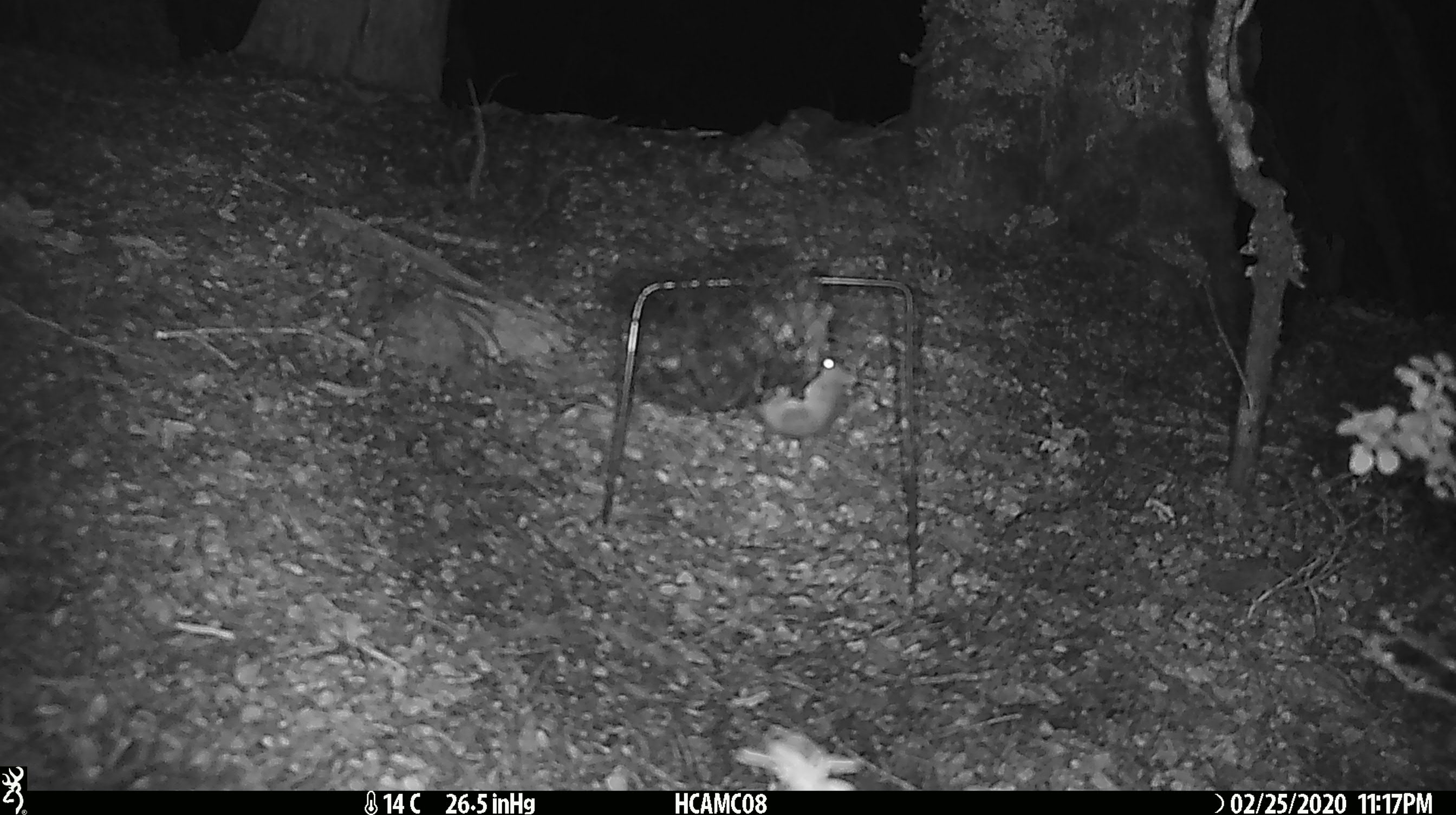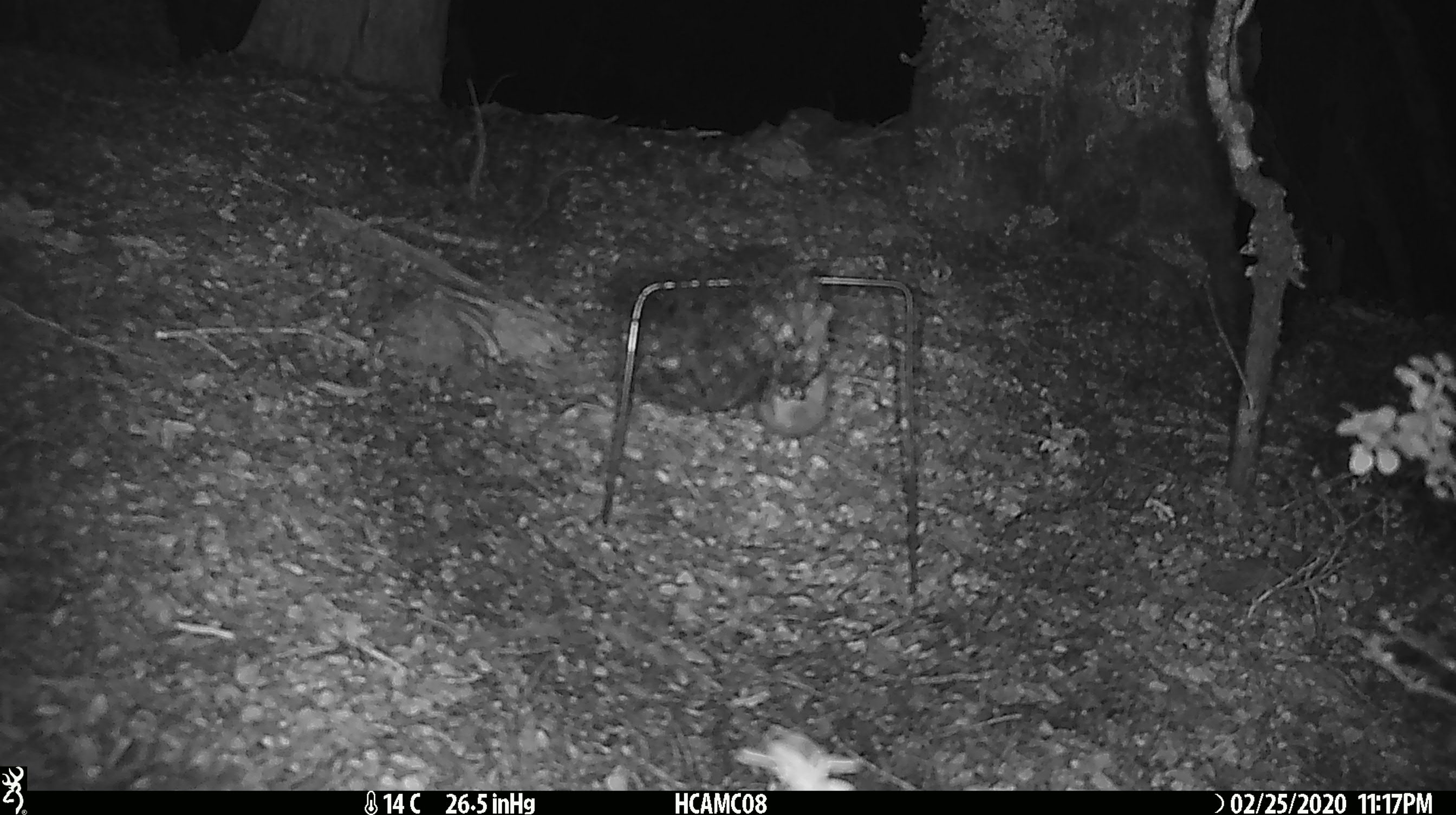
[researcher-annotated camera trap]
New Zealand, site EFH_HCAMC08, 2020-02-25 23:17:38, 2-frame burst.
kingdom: Animalia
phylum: Chordata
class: Mammalia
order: Rodentia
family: Muridae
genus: Mus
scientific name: Mus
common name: mouse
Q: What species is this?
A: Mouse (Mus).